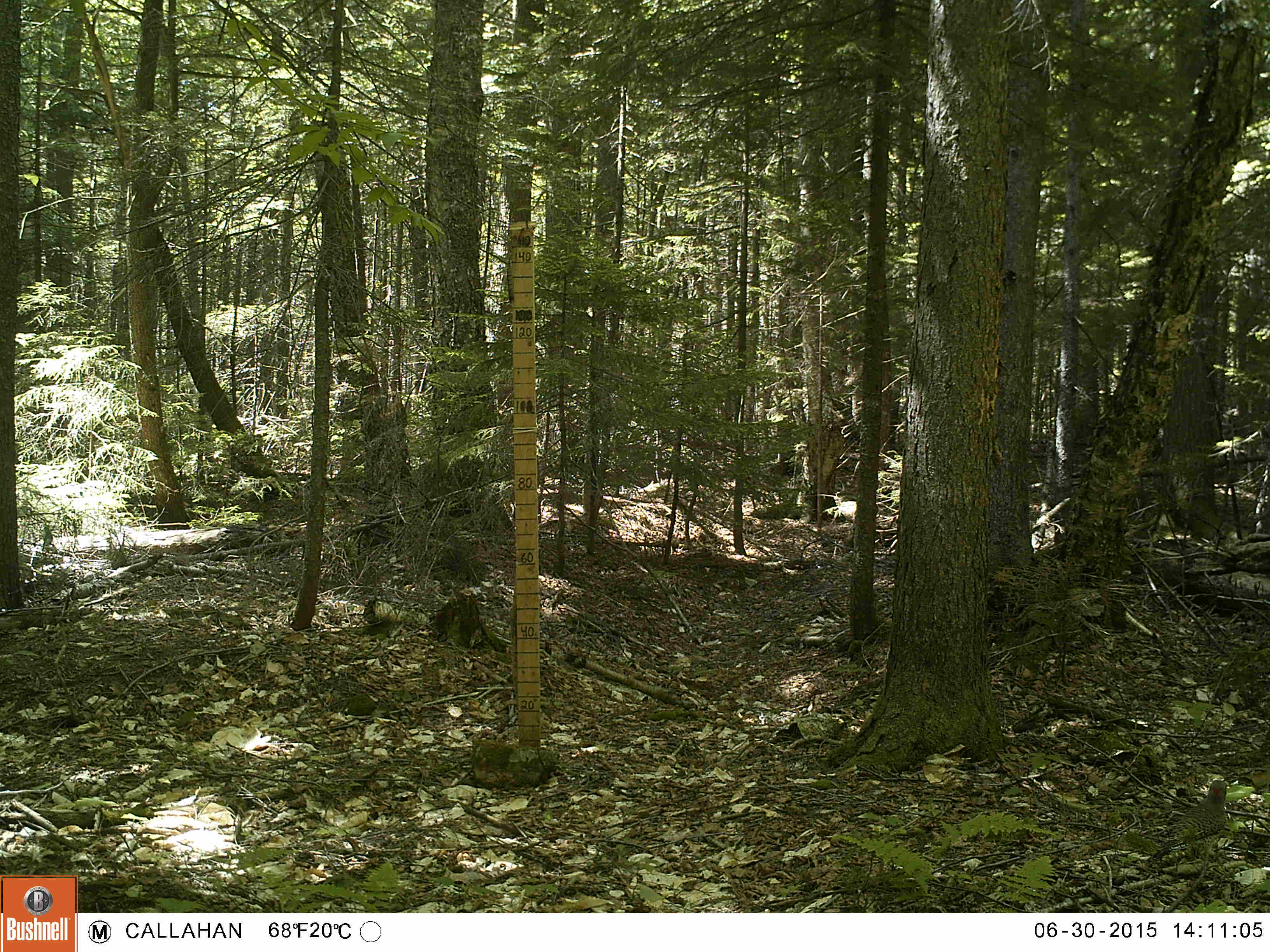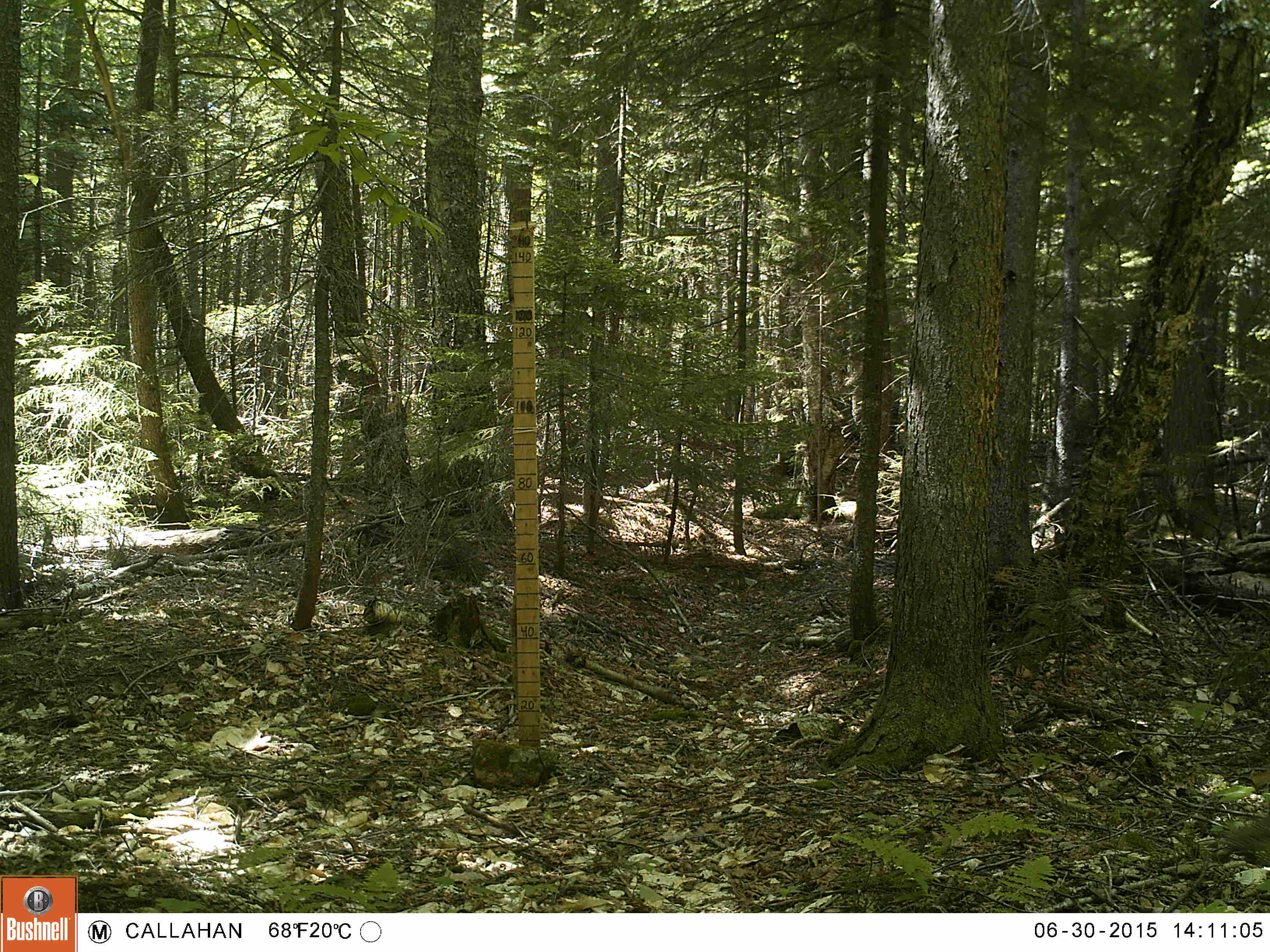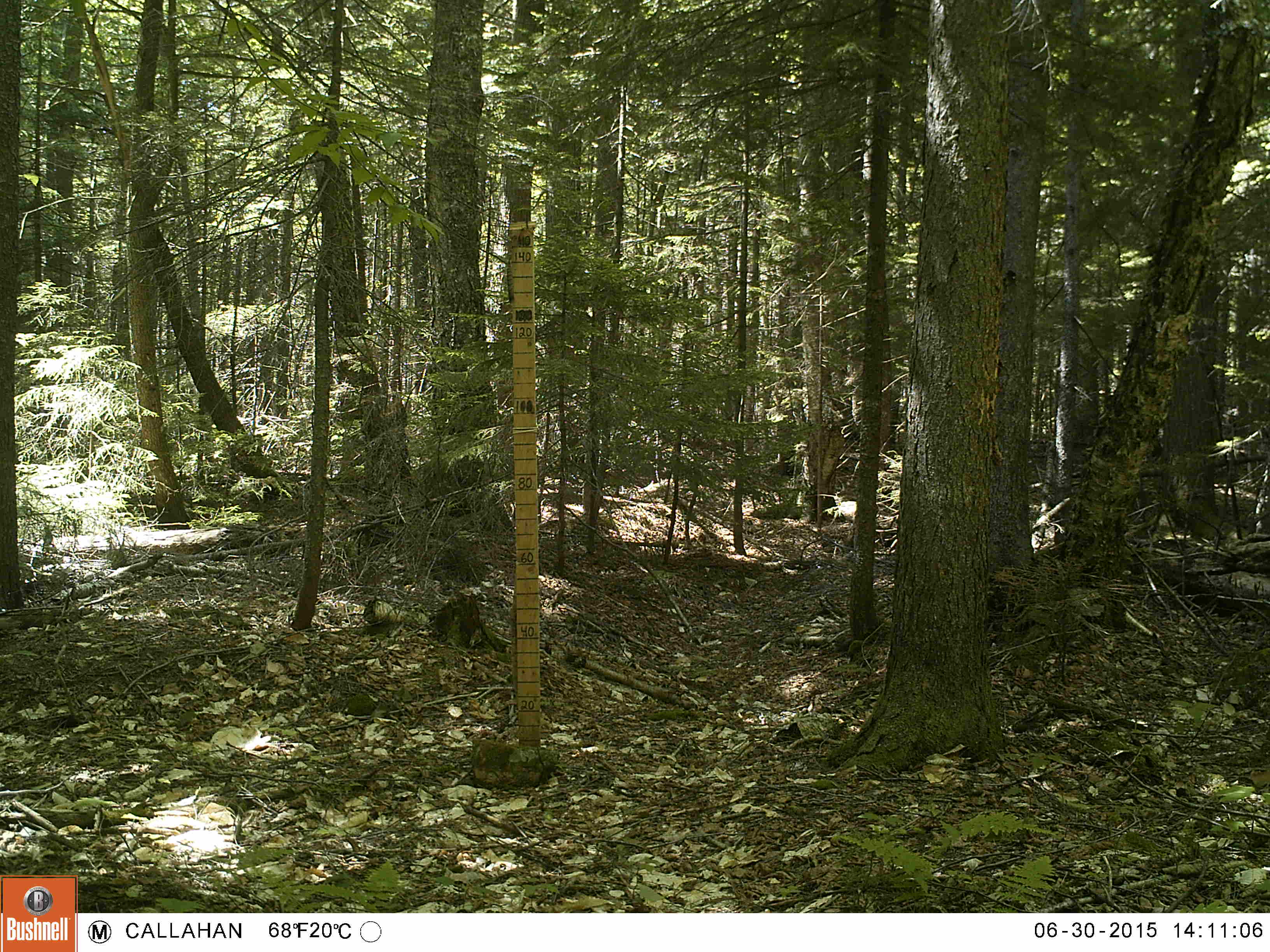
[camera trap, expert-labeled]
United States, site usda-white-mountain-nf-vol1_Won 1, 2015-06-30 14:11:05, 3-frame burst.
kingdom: Animalia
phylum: Chordata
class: Aves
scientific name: Aves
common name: bird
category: bird sp.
Bird sp. (bird) (Aves).